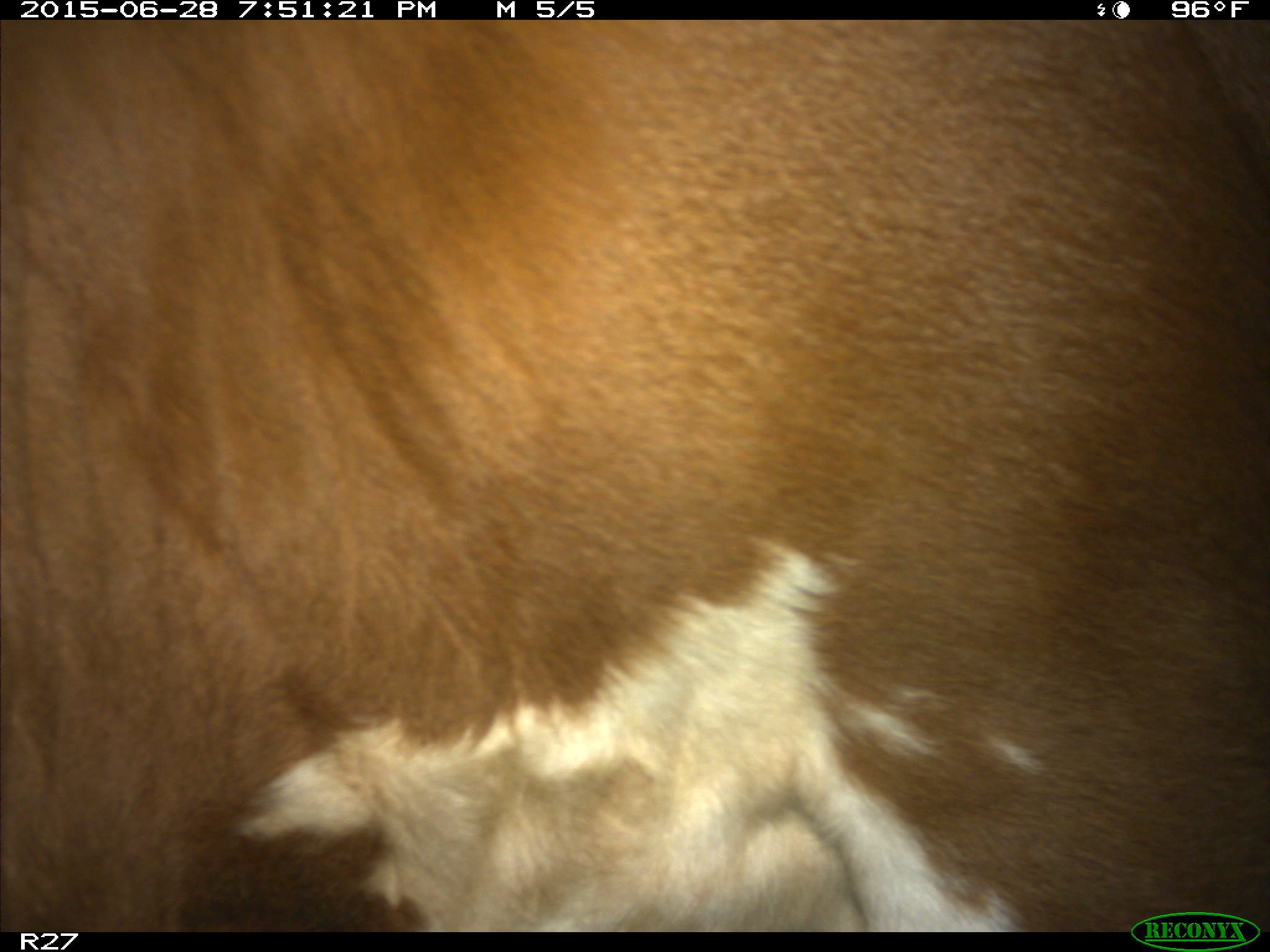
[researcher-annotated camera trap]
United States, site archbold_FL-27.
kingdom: Animalia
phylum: Chordata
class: Mammalia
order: Artiodactyla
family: Bovidae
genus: Bos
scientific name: Bos taurus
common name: domestic cow